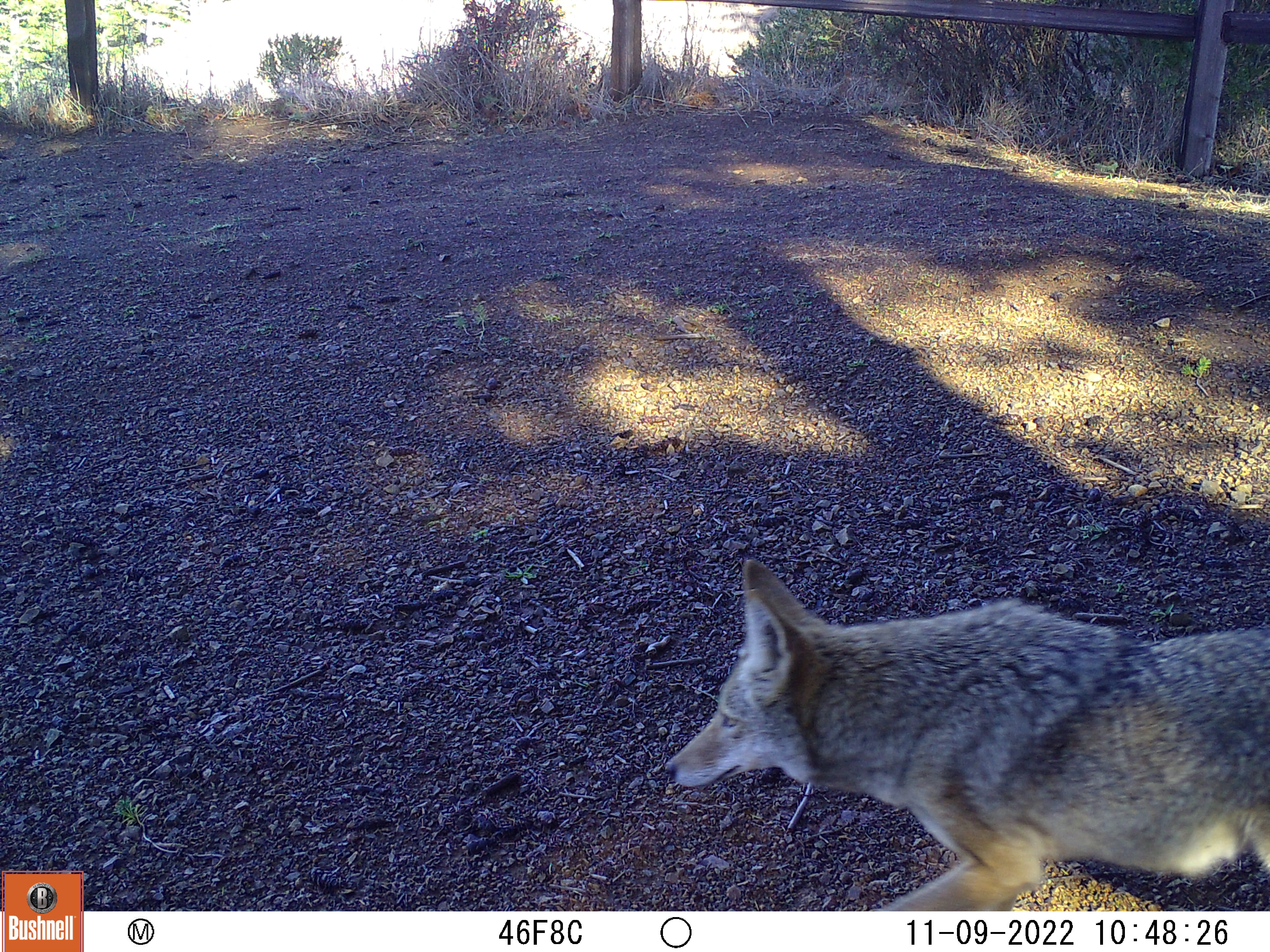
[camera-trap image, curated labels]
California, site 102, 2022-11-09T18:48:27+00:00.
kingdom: Animalia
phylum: Chordata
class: Mammalia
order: Carnivora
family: Canidae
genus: Canis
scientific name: Canis latrans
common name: coyote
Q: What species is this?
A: Coyote (Canis latrans).